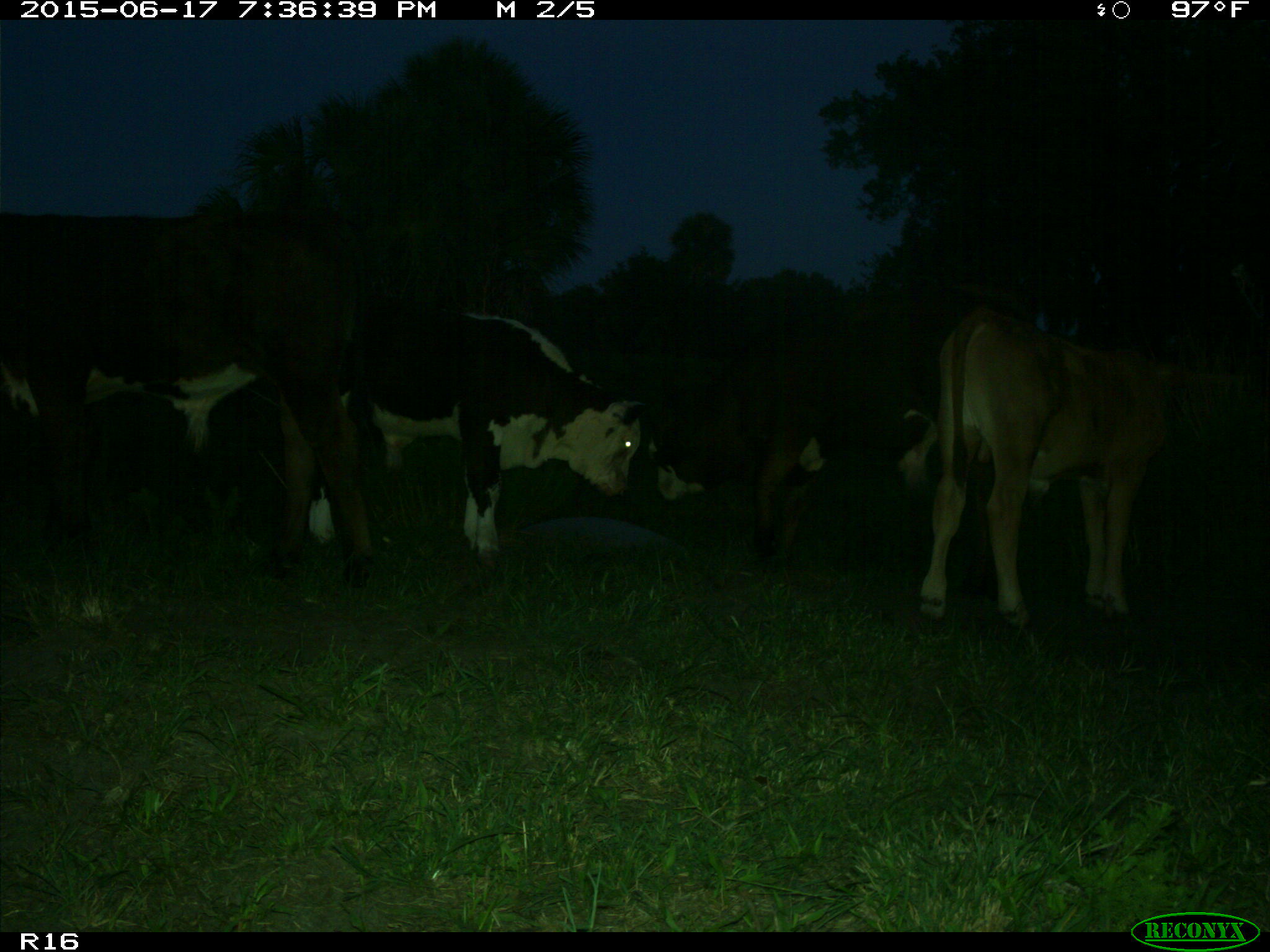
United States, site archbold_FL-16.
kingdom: Animalia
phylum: Chordata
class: Mammalia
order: Artiodactyla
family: Bovidae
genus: Bos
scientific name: Bos taurus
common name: domestic cow